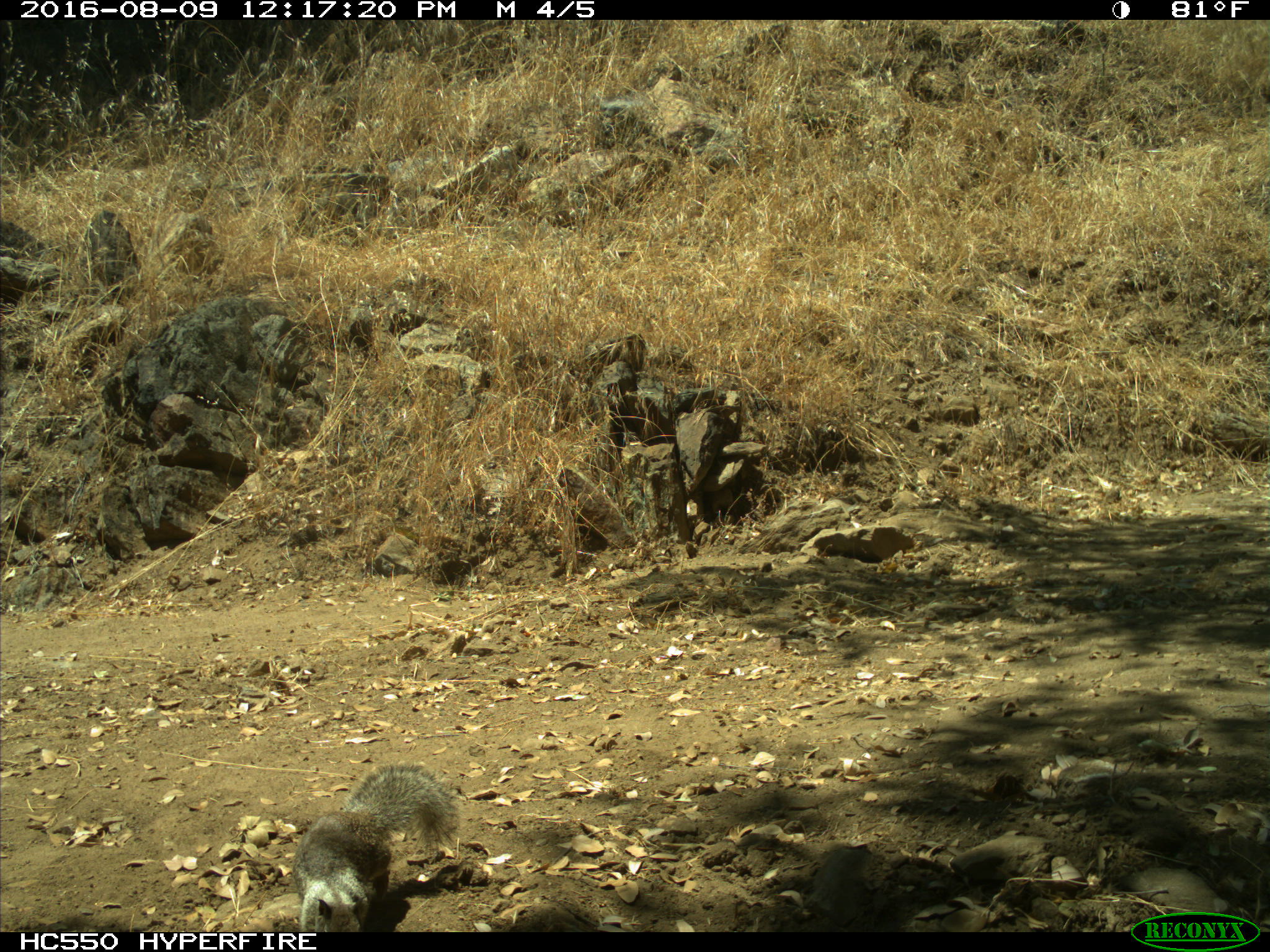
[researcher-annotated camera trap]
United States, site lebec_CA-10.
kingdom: Animalia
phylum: Chordata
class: Mammalia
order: Rodentia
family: Sciuridae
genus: Otospermophilus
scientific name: Otospermophilus beecheyi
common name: california ground squirrel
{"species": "Otospermophilus beecheyi (california ground squirrel)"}